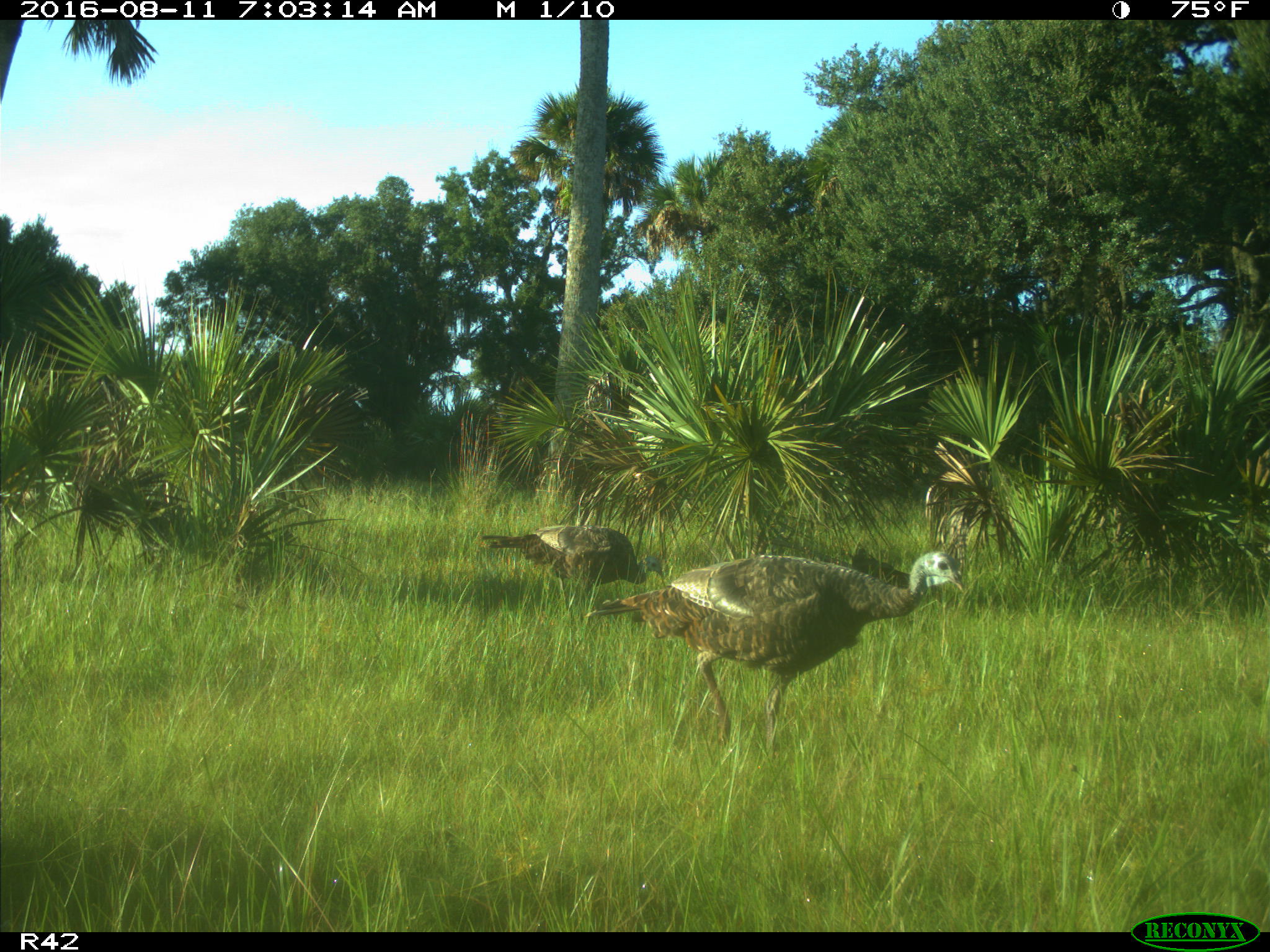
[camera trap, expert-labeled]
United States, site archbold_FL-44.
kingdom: Animalia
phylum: Chordata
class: Aves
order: Galliformes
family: Phasianidae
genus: Meleagris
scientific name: Meleagris gallopavo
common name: wild turkey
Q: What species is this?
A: Meleagris gallopavo (wild turkey).